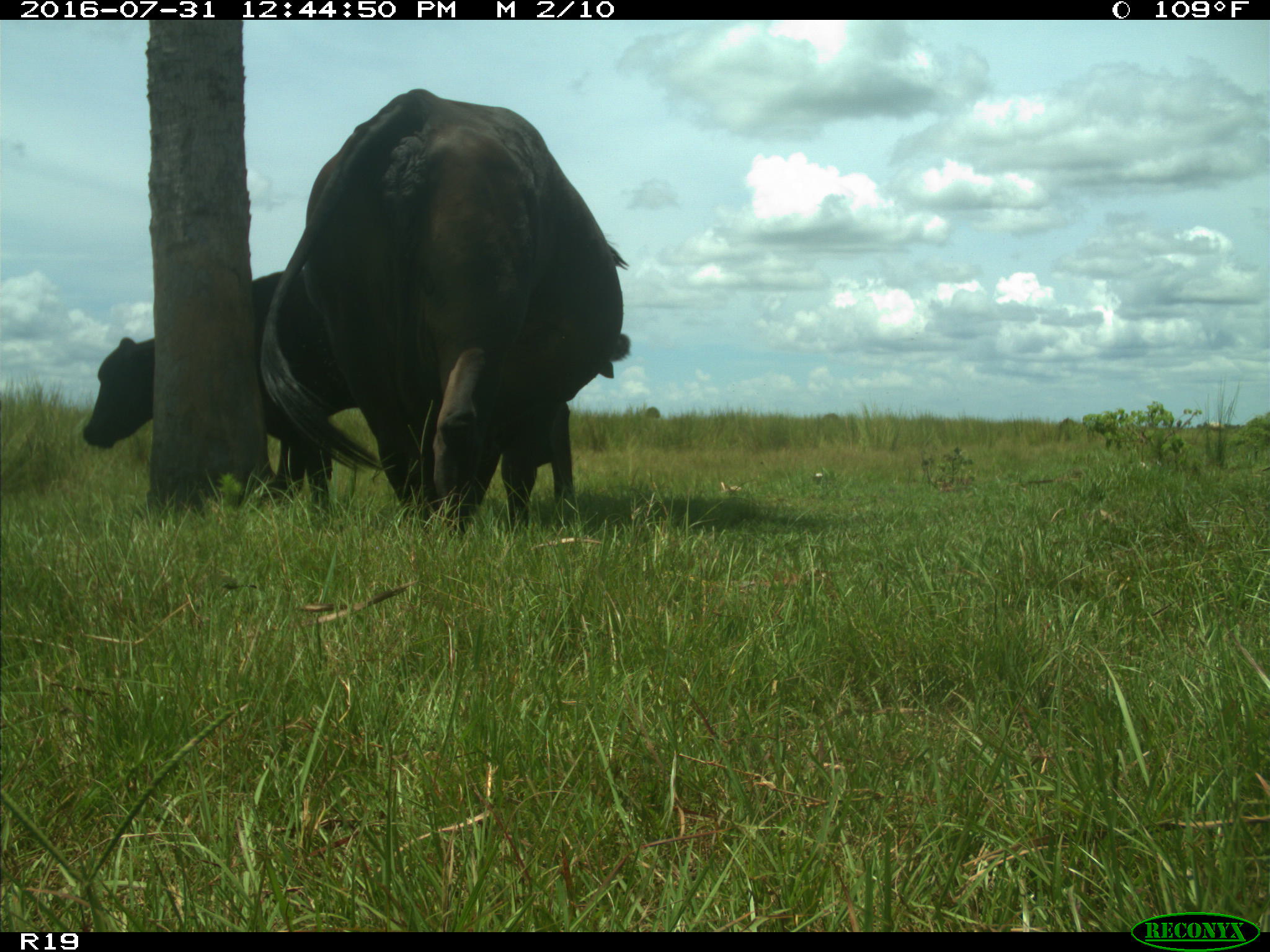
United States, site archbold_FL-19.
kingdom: Animalia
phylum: Chordata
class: Mammalia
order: Artiodactyla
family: Bovidae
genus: Bos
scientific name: Bos taurus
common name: domestic cow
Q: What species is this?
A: Bos taurus (domestic cow).